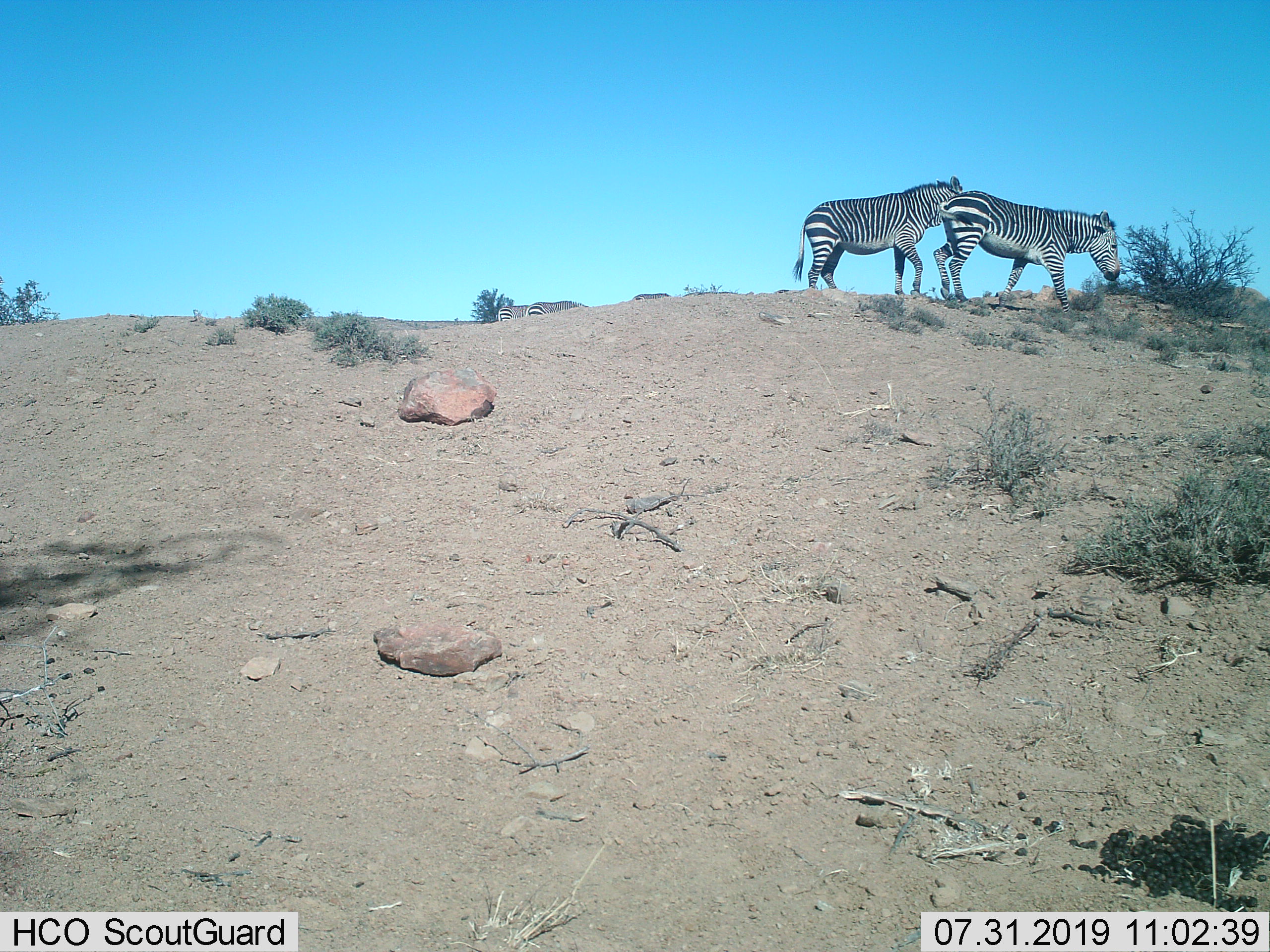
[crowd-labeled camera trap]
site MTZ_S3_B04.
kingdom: Animalia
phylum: Chordata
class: Mammalia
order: Perissodactyla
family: Equidae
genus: Equus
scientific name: Equus zebra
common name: mountain zebra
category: zebramountain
Zebramountain (mountain zebra) (Equus zebra), count 5. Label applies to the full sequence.